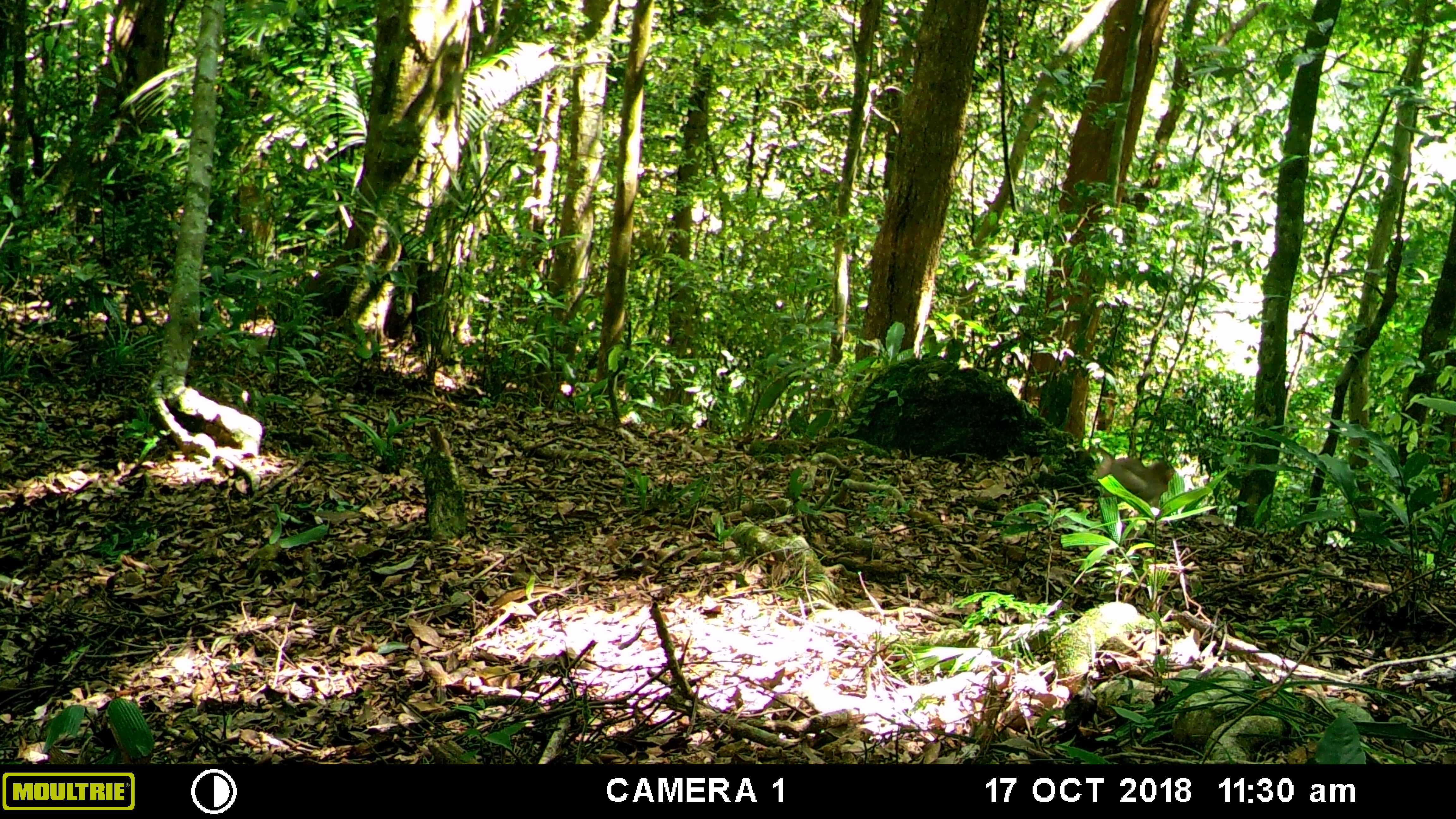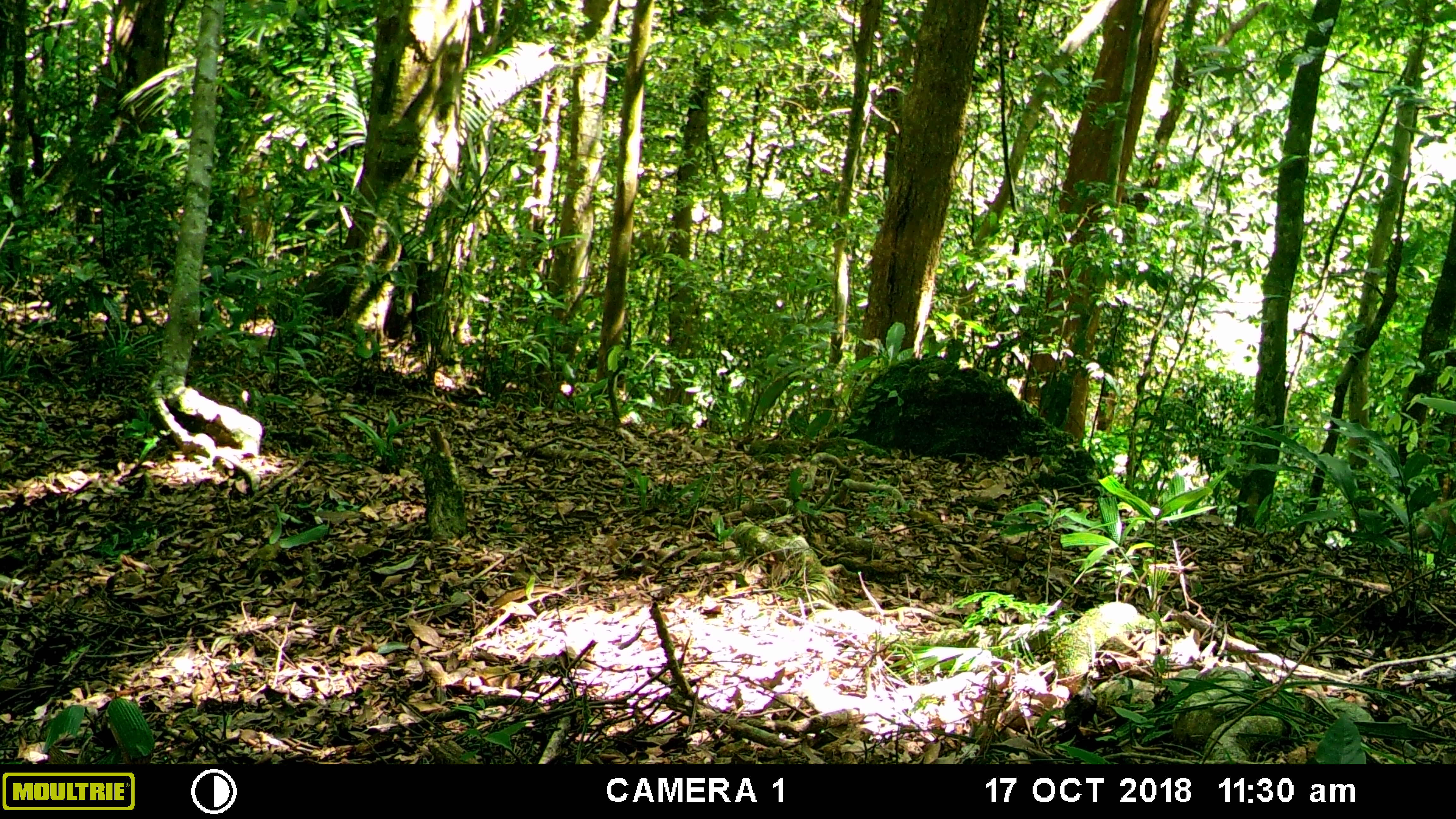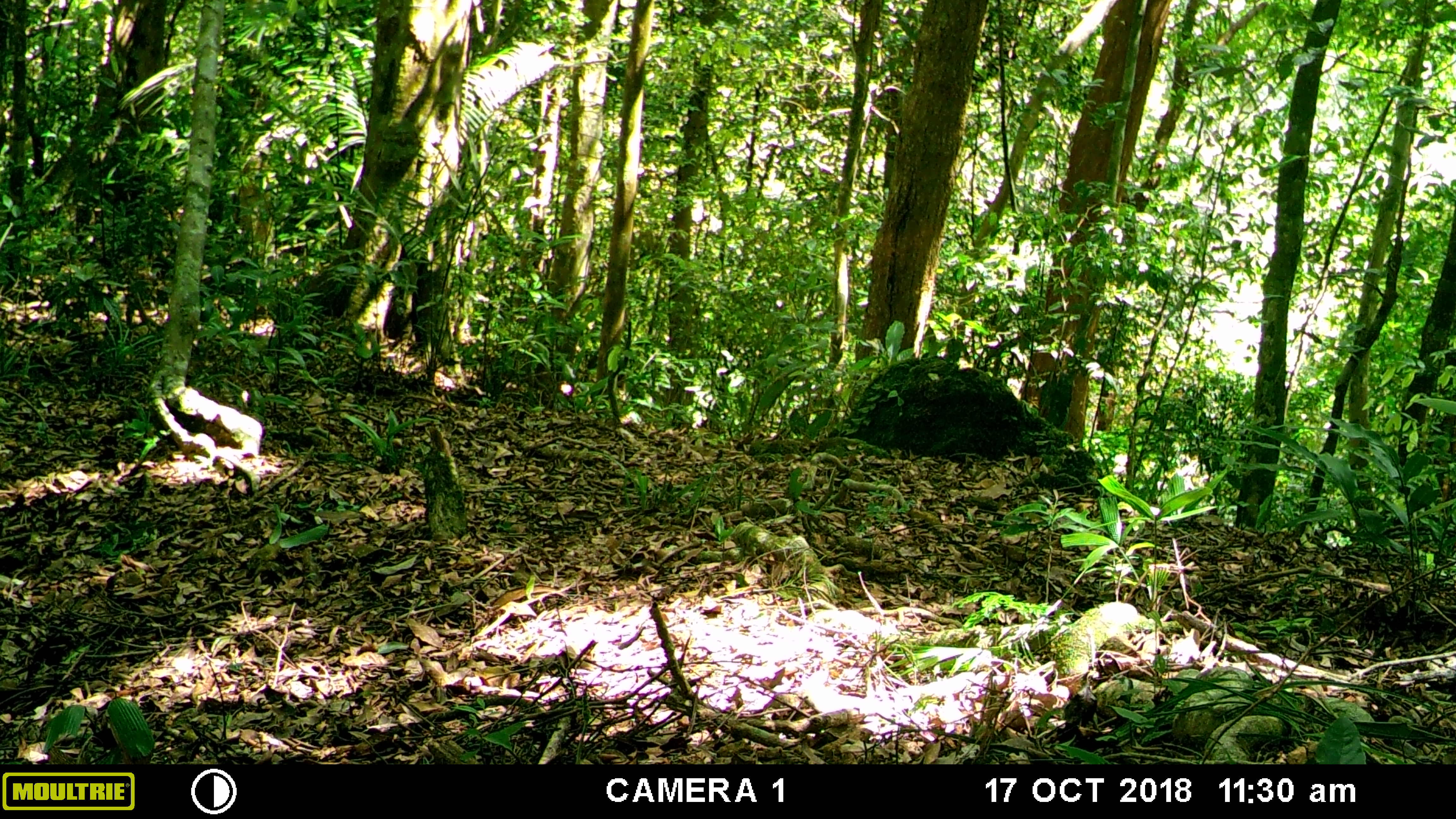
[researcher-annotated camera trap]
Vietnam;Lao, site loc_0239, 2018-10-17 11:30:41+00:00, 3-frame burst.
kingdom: Animalia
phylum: Chordata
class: Mammalia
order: Primates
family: Cercopithecidae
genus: Macaca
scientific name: Macaca nemestrina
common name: pig-tailed macaque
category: pig tailed macaque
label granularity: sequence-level